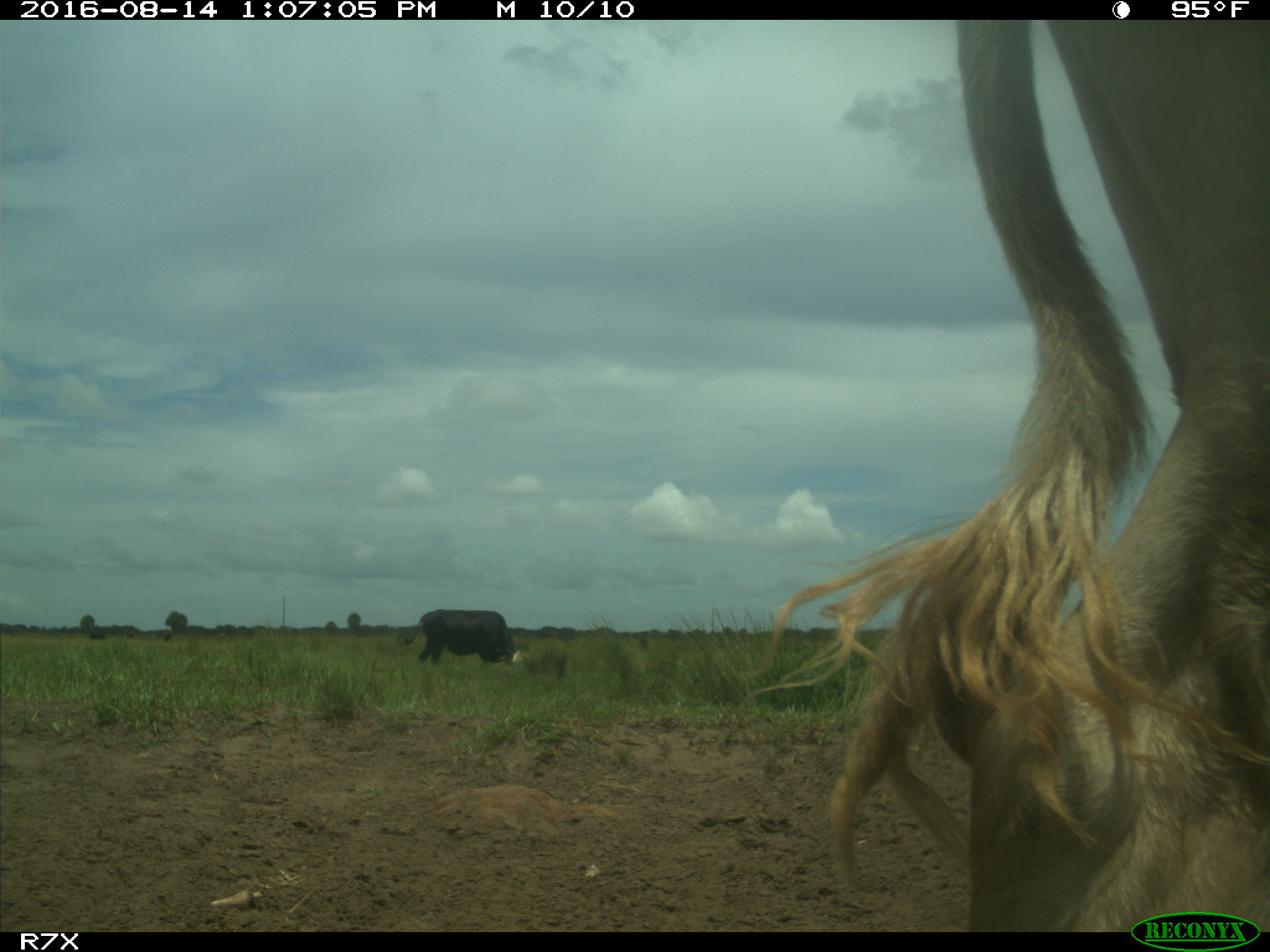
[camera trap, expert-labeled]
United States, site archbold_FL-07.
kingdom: Animalia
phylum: Chordata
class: Mammalia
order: Artiodactyla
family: Bovidae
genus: Bos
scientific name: Bos taurus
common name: domestic cow